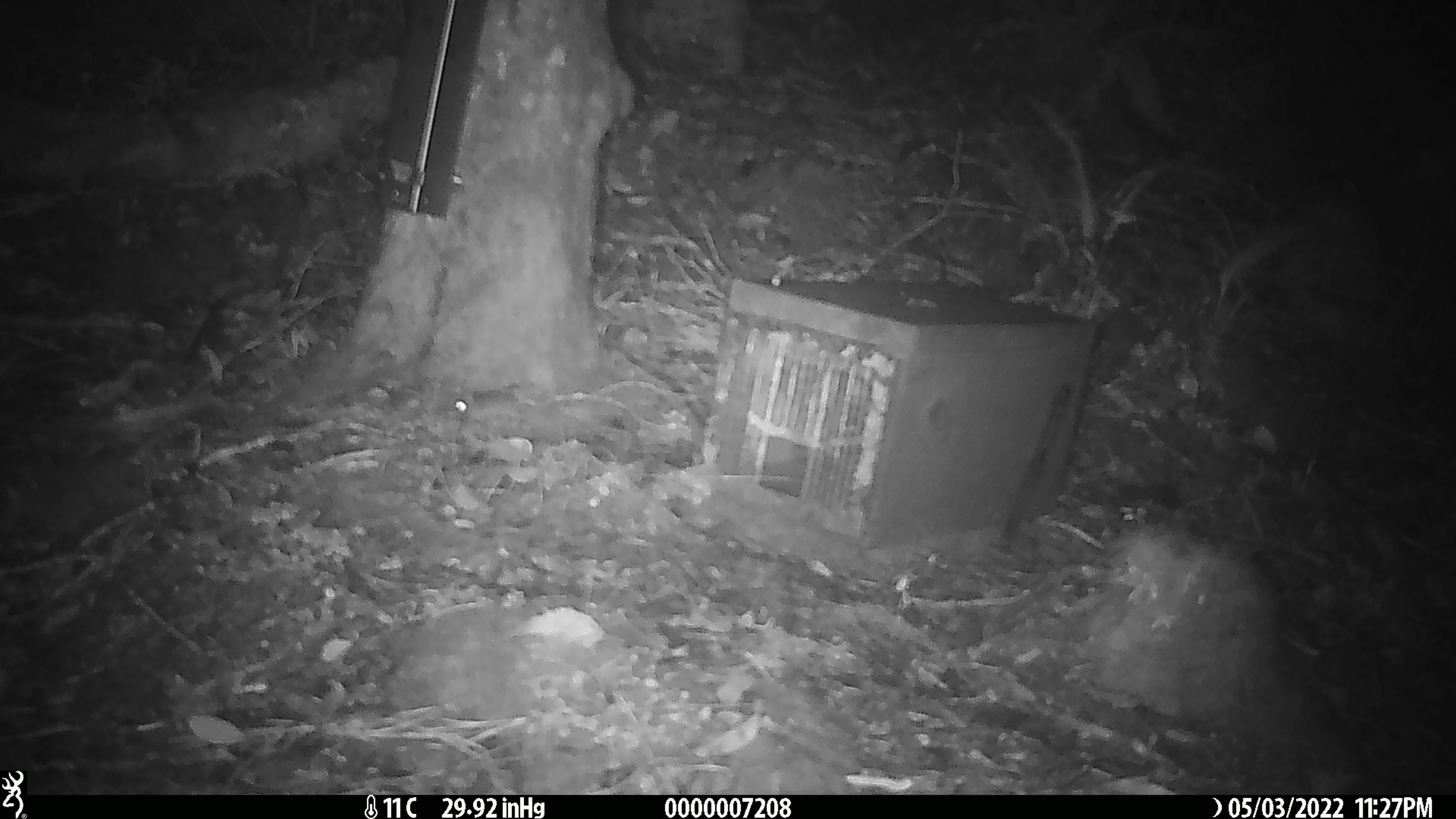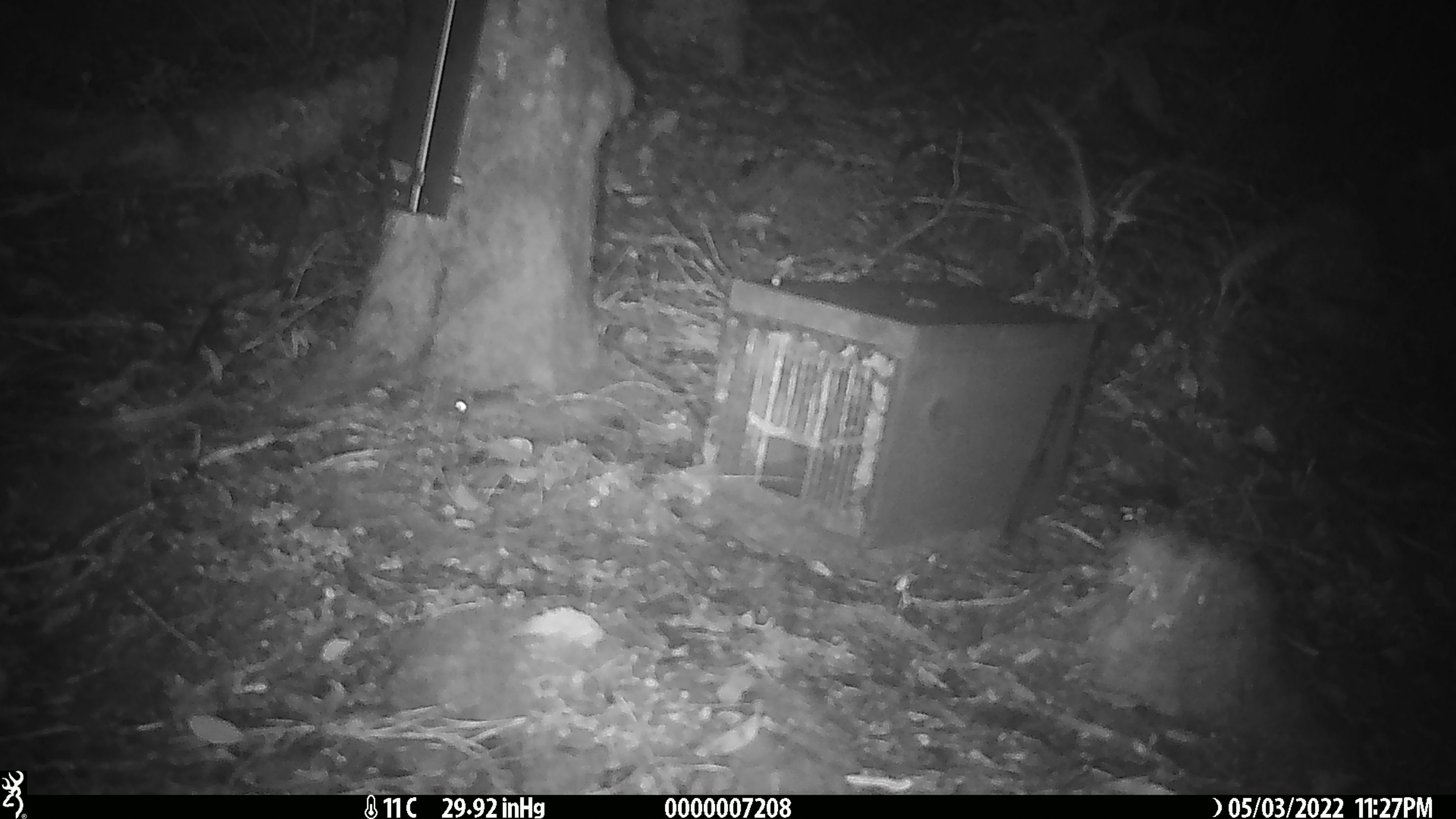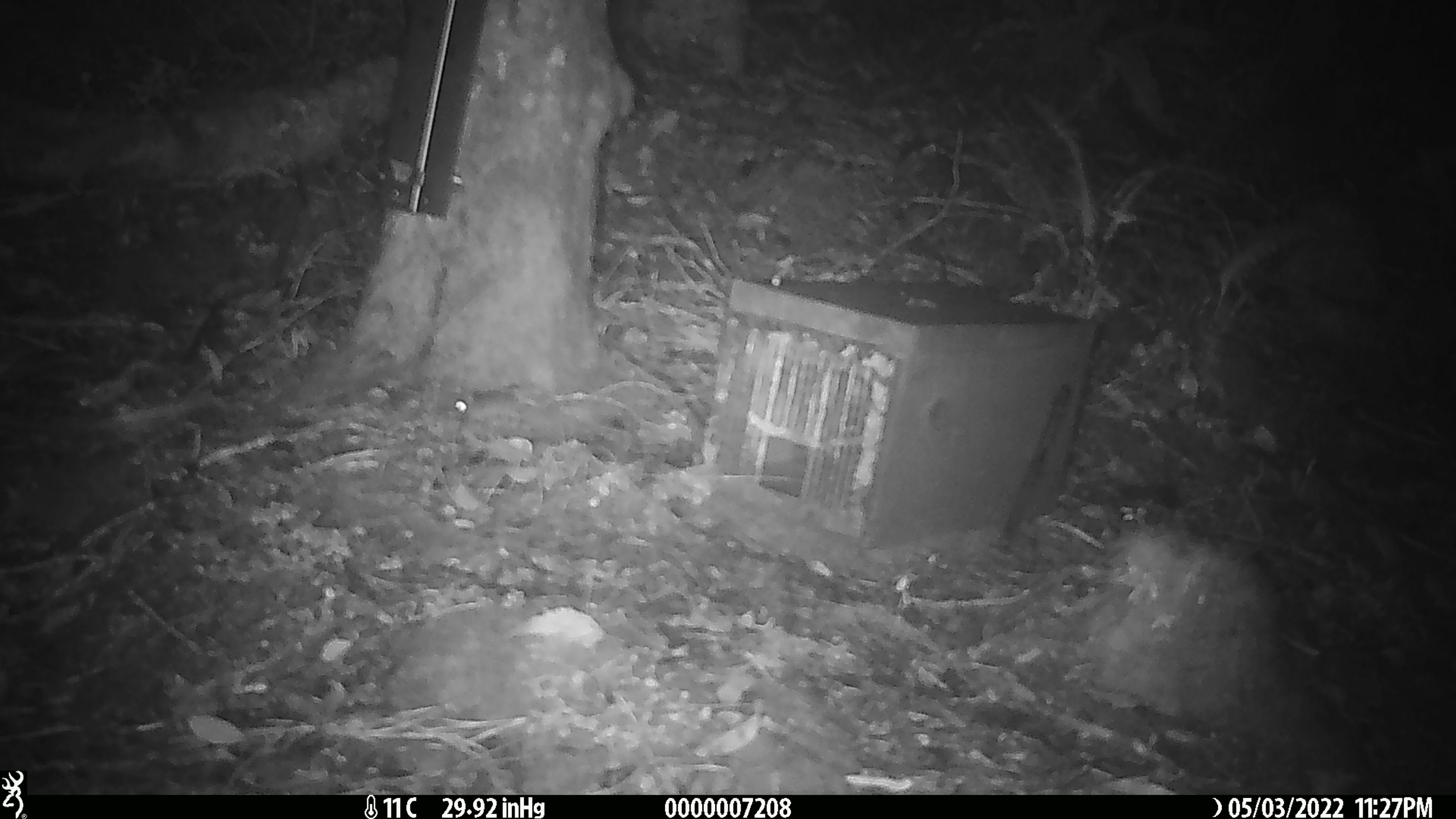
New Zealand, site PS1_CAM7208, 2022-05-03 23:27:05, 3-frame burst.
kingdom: Animalia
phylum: Chordata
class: Mammalia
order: Rodentia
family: Muridae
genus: Mus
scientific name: Mus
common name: mouse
Mouse (Mus).